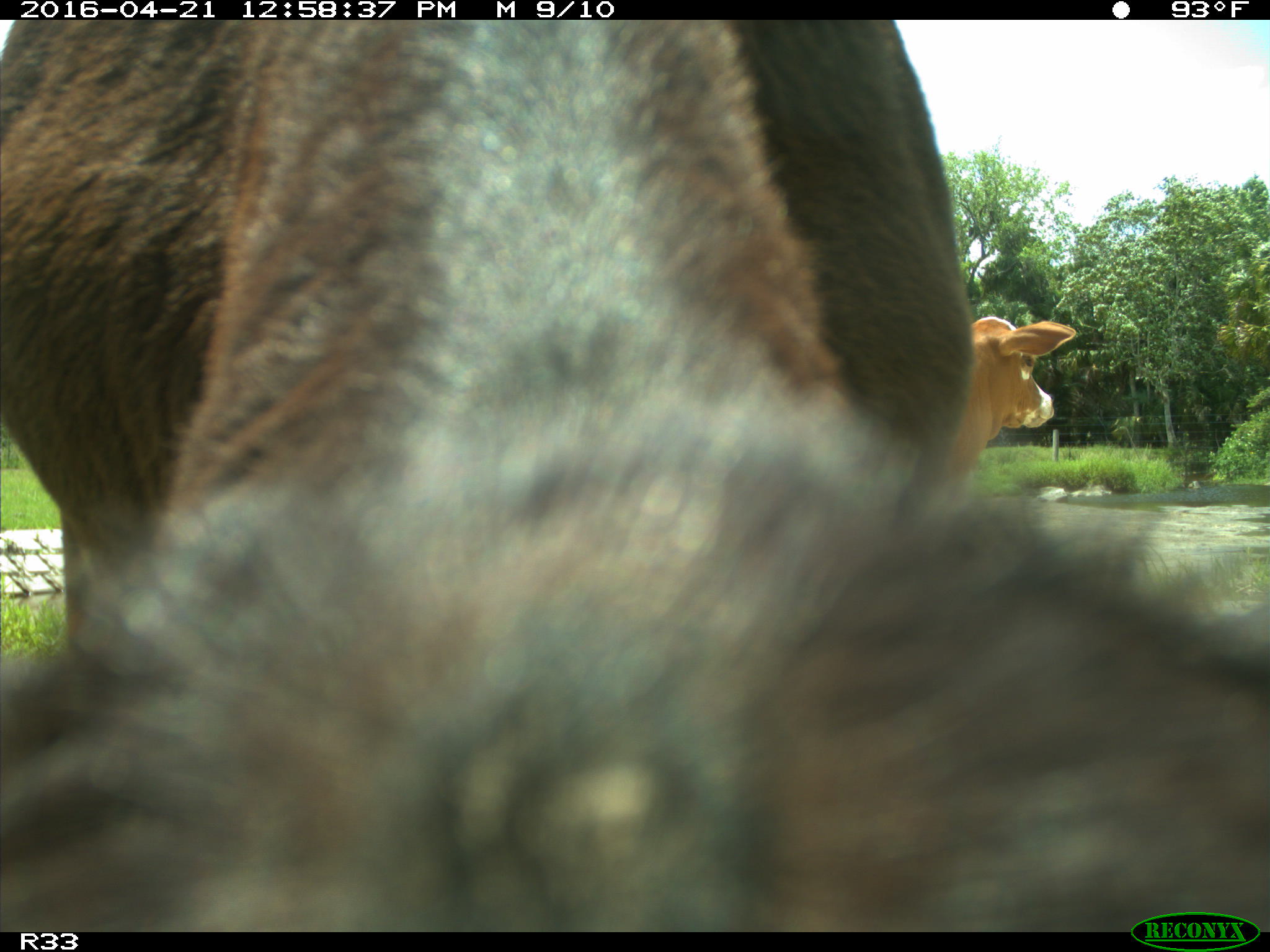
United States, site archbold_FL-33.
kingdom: Animalia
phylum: Chordata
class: Mammalia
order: Artiodactyla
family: Bovidae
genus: Bos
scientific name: Bos taurus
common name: domestic cow